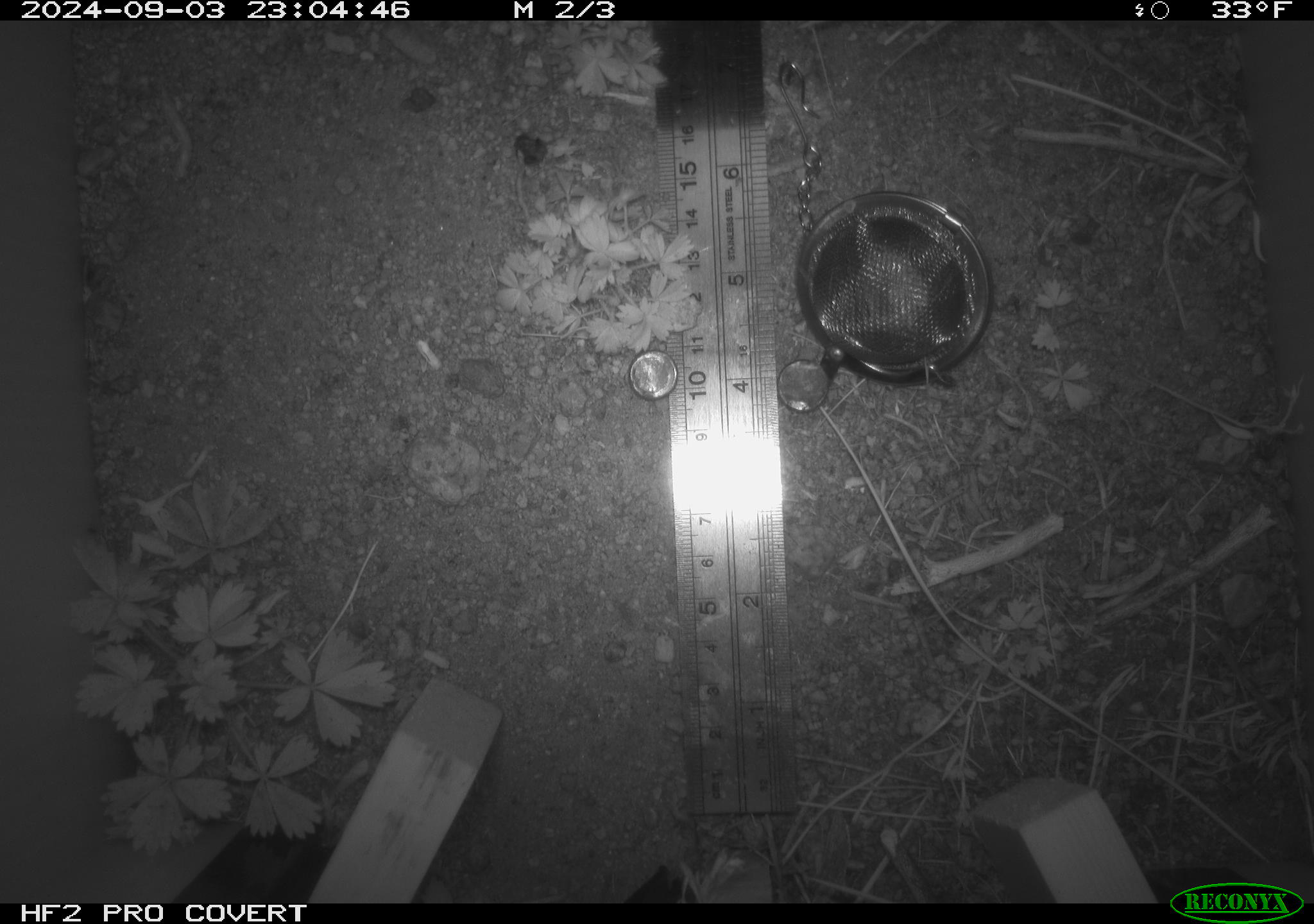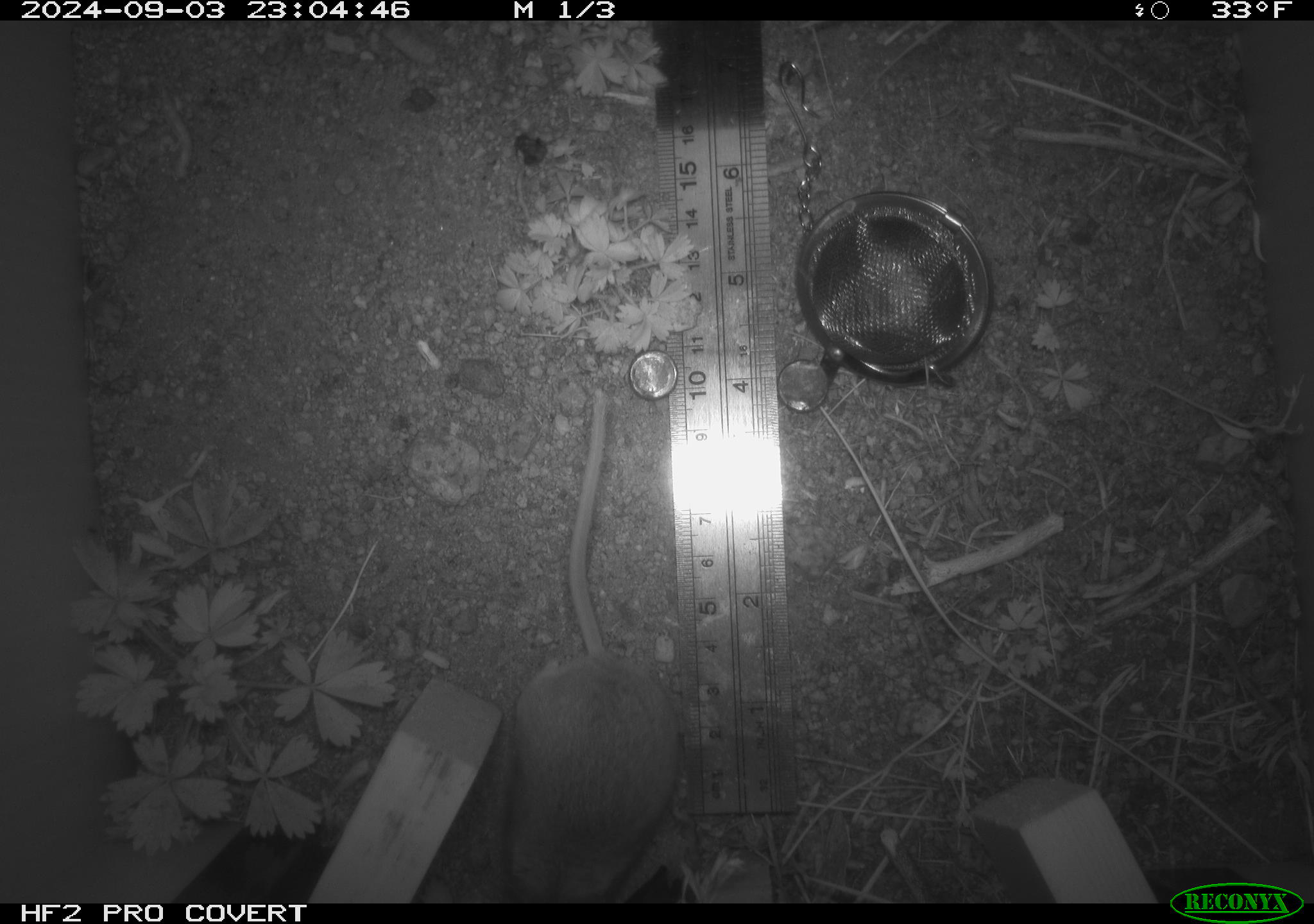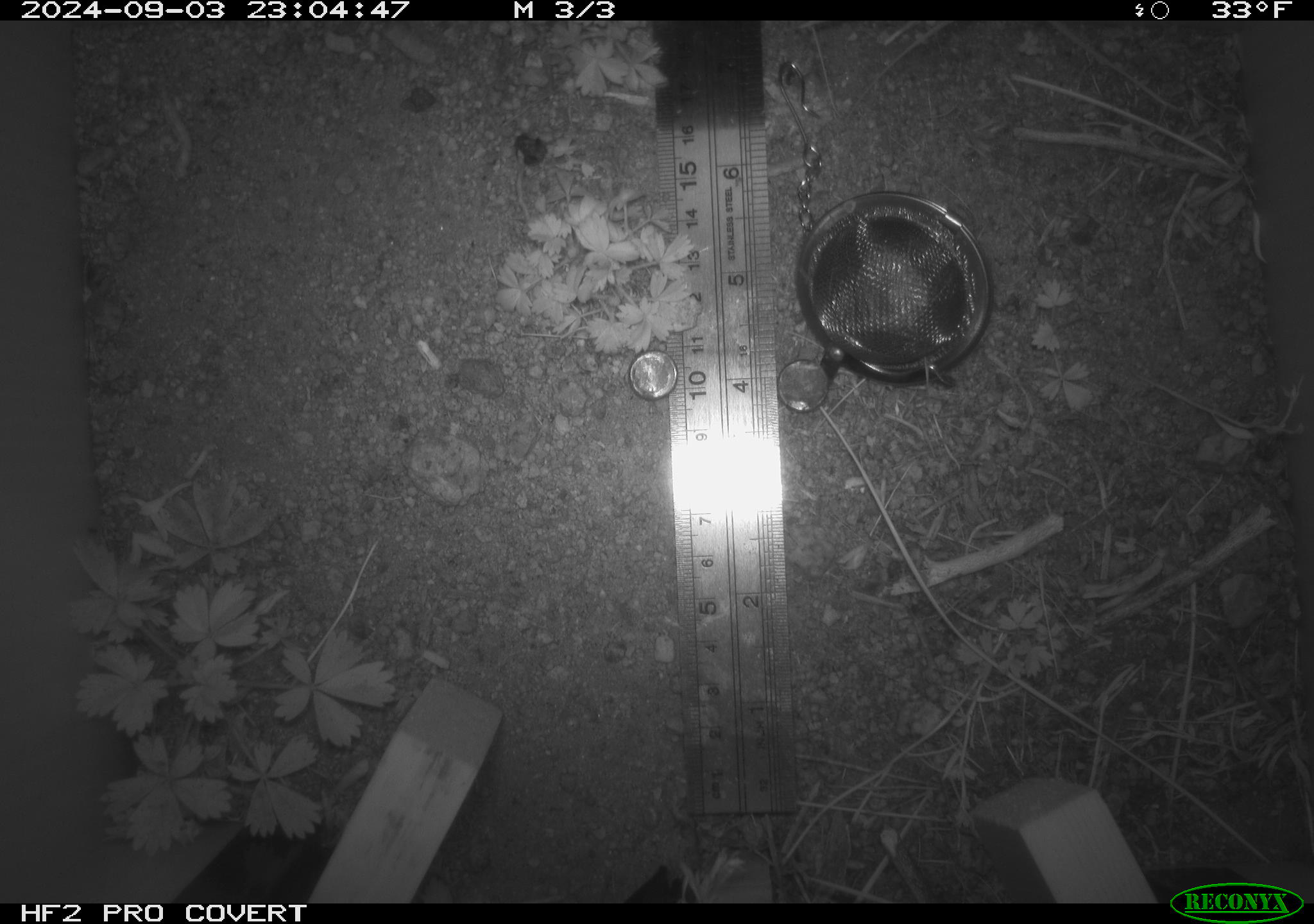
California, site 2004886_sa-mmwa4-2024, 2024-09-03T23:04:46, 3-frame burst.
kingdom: Animalia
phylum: Chordata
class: Mammalia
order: Rodentia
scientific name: Rodentia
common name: mouse species